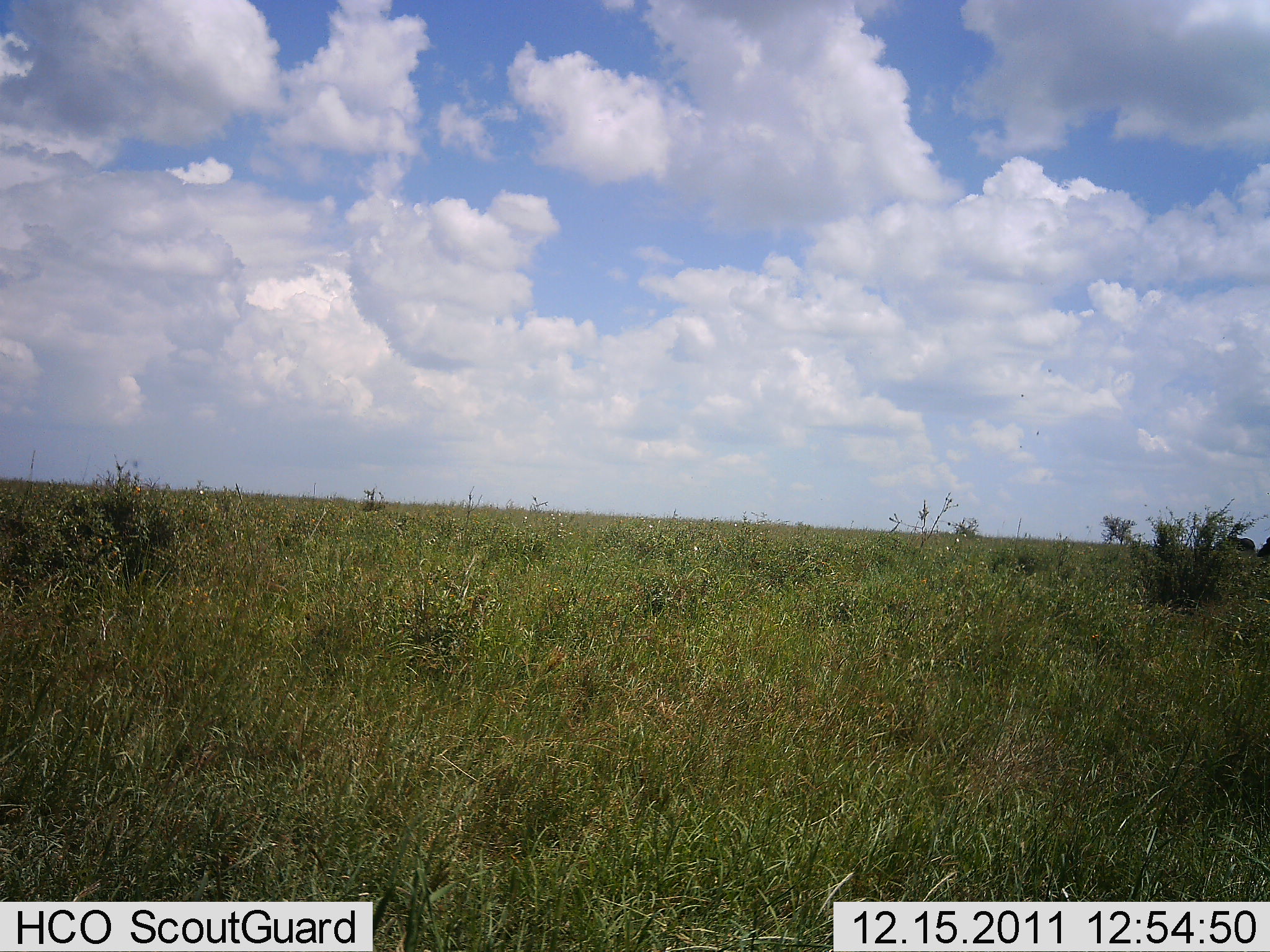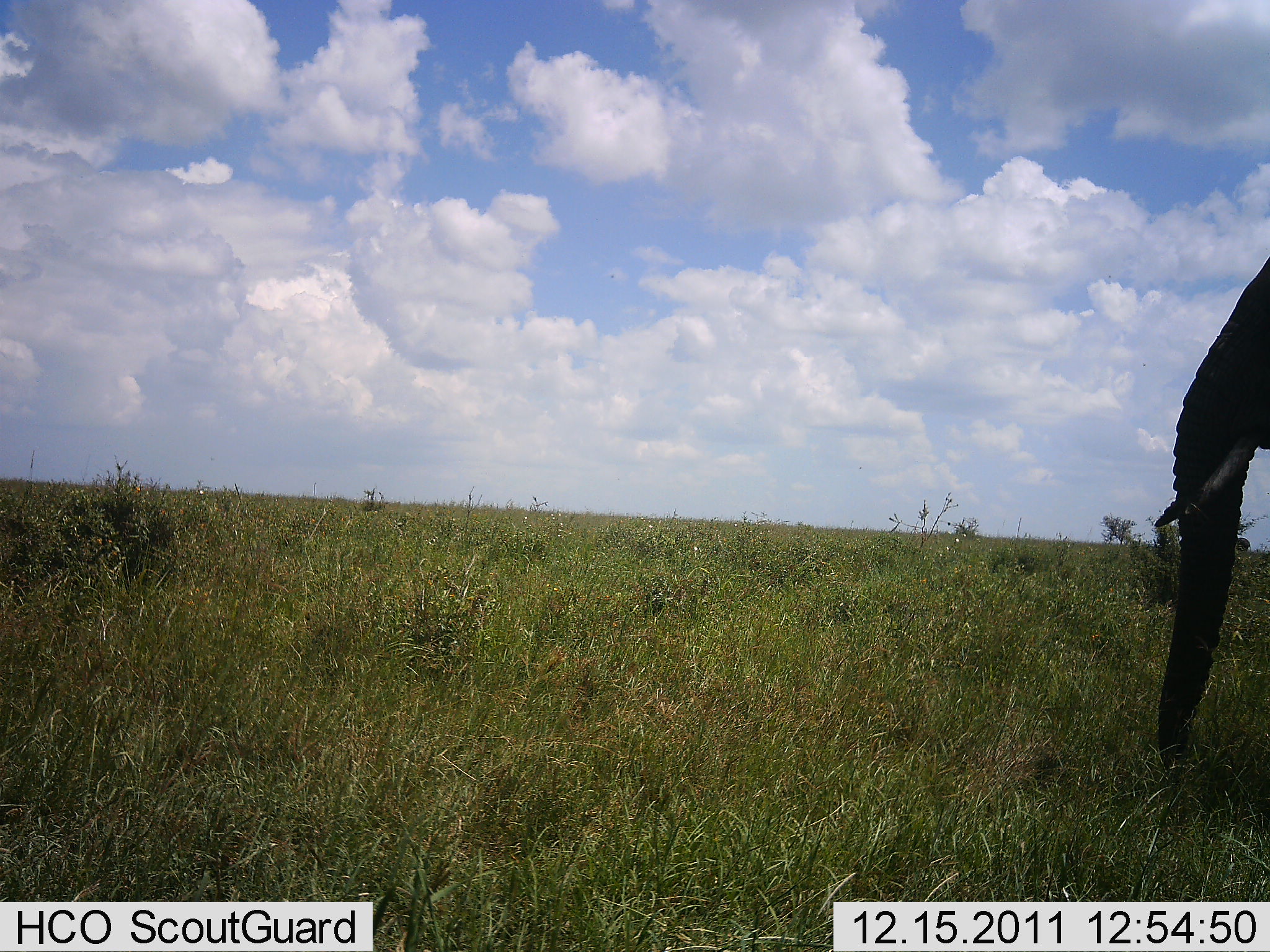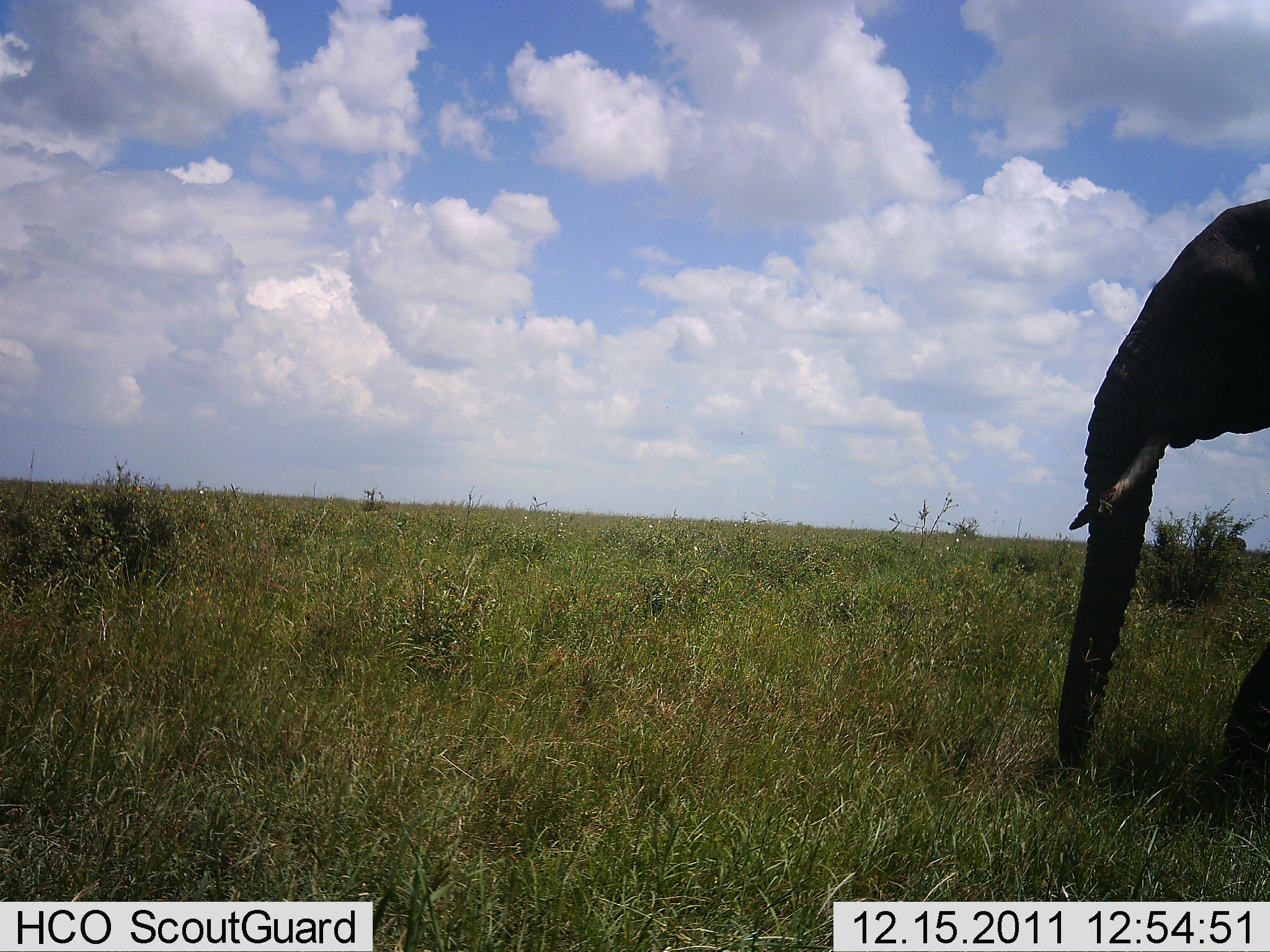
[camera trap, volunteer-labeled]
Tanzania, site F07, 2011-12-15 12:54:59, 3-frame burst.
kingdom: Animalia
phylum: Chordata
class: Mammalia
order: Proboscidea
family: Elephantidae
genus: Loxodonta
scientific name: Loxodonta africana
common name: african bush elephant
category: elephant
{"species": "elephant (african bush elephant) (Loxodonta africana)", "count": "1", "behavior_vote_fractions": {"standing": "0%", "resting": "0%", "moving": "100%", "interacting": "0%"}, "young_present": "0%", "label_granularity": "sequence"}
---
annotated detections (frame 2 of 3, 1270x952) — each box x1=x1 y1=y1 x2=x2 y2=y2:
animal: x1=1150 y1=253 x2=1270 y2=774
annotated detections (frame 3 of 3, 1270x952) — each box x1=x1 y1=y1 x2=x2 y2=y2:
animal: x1=1053 y1=195 x2=1270 y2=811